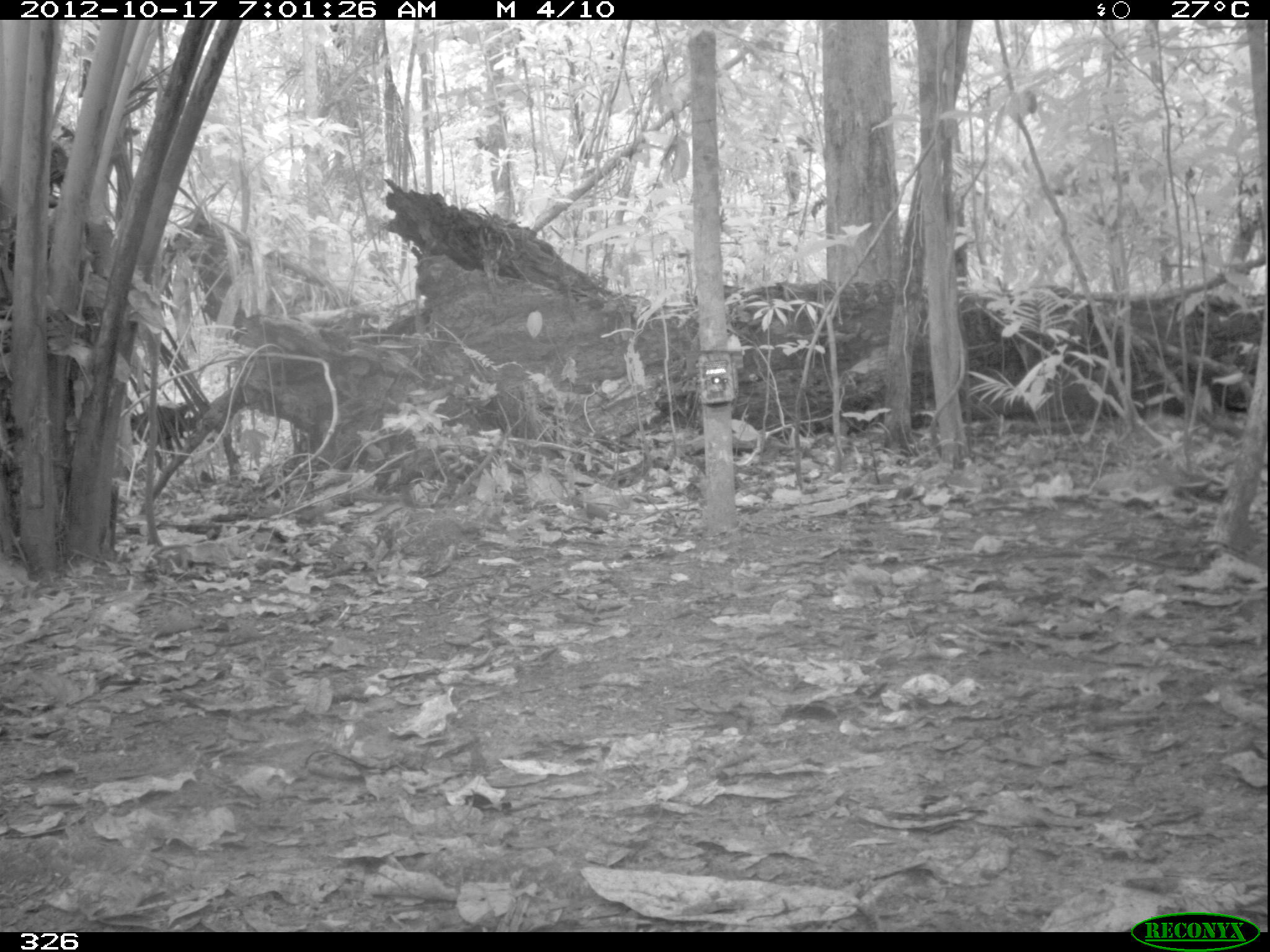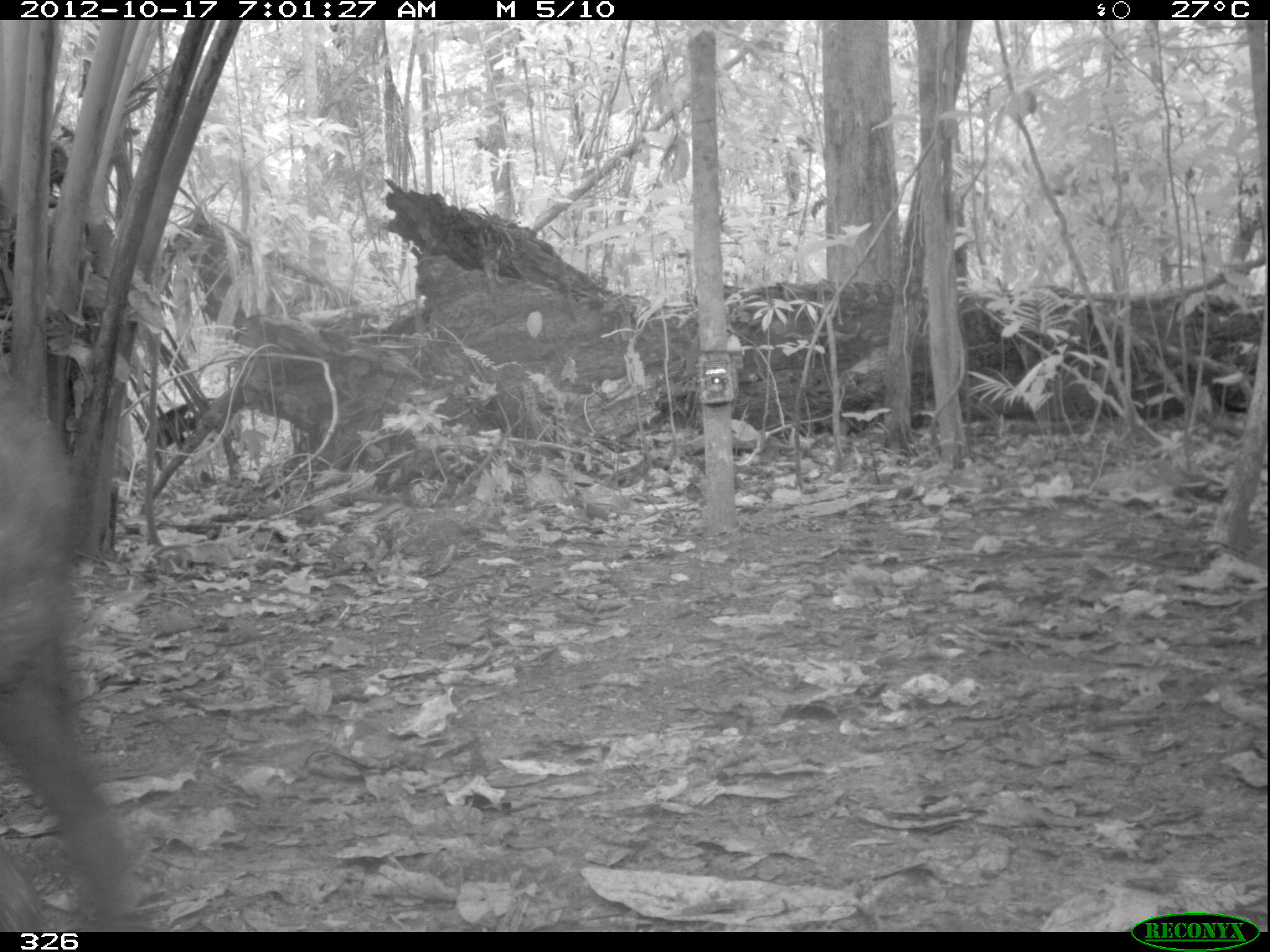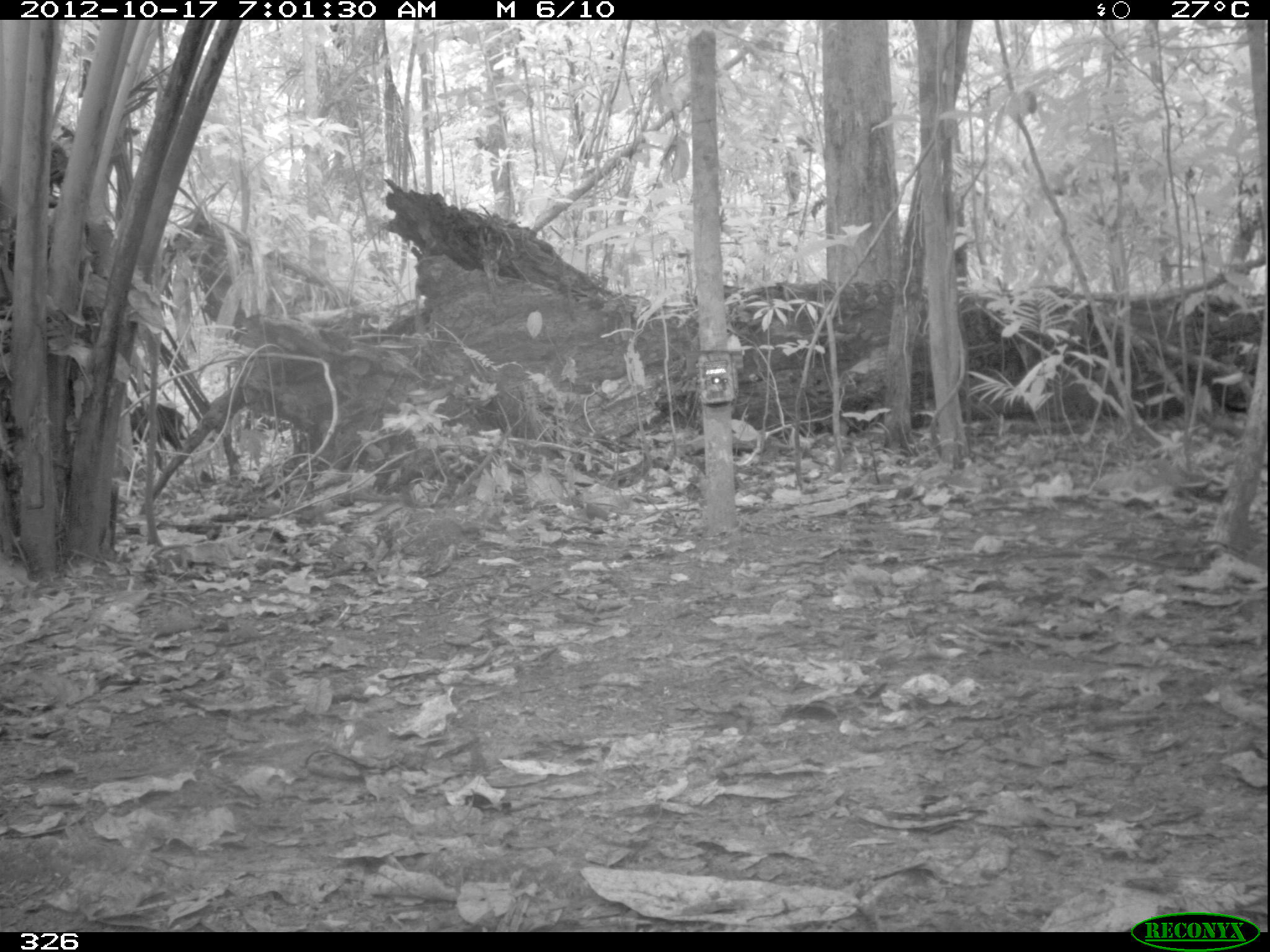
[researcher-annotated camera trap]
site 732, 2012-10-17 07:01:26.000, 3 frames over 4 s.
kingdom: Animalia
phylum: Chordata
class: Mammalia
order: Artiodactyla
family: Tayassuidae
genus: Tayassu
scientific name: Tayassu pecari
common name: white-lipped peccary